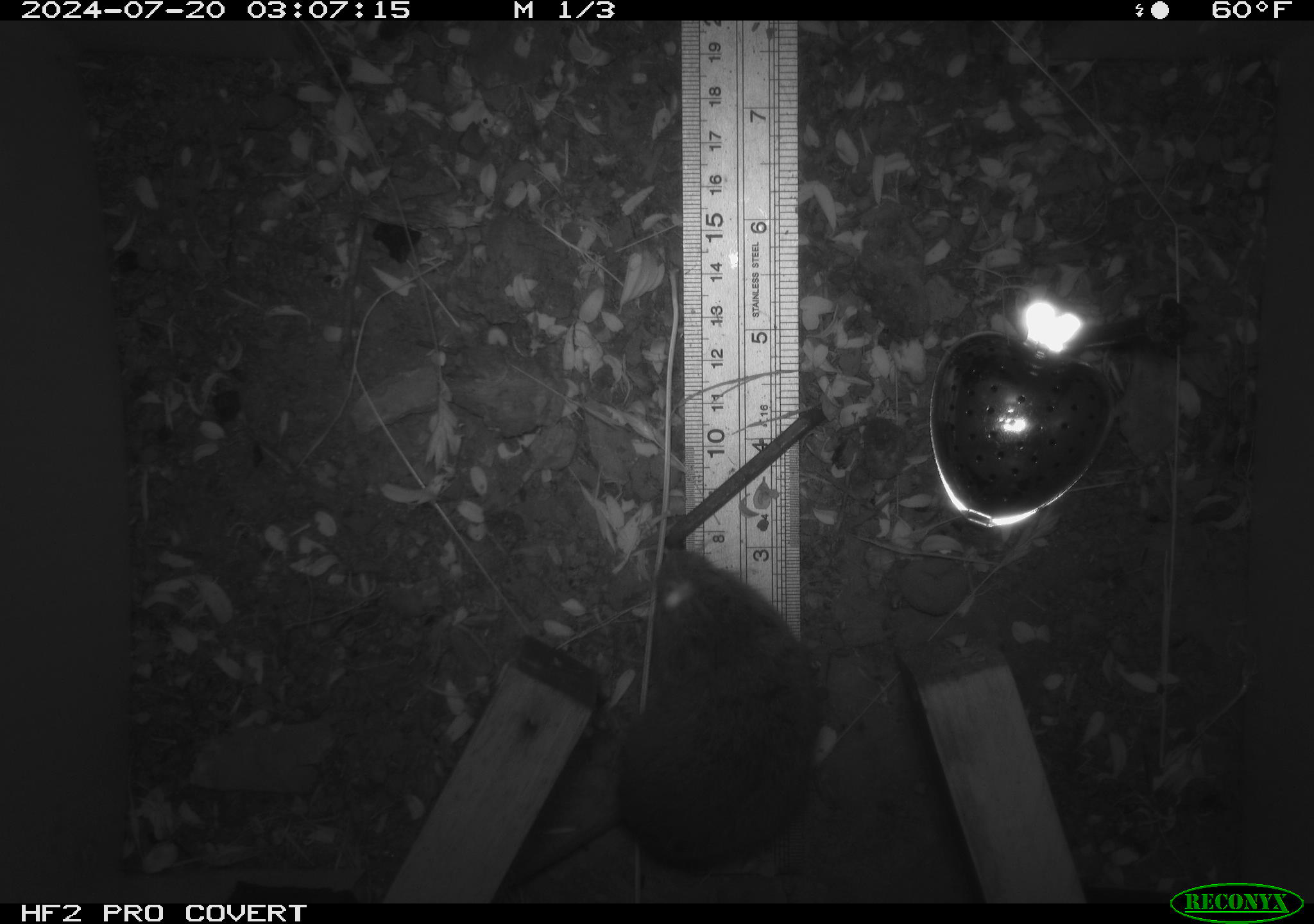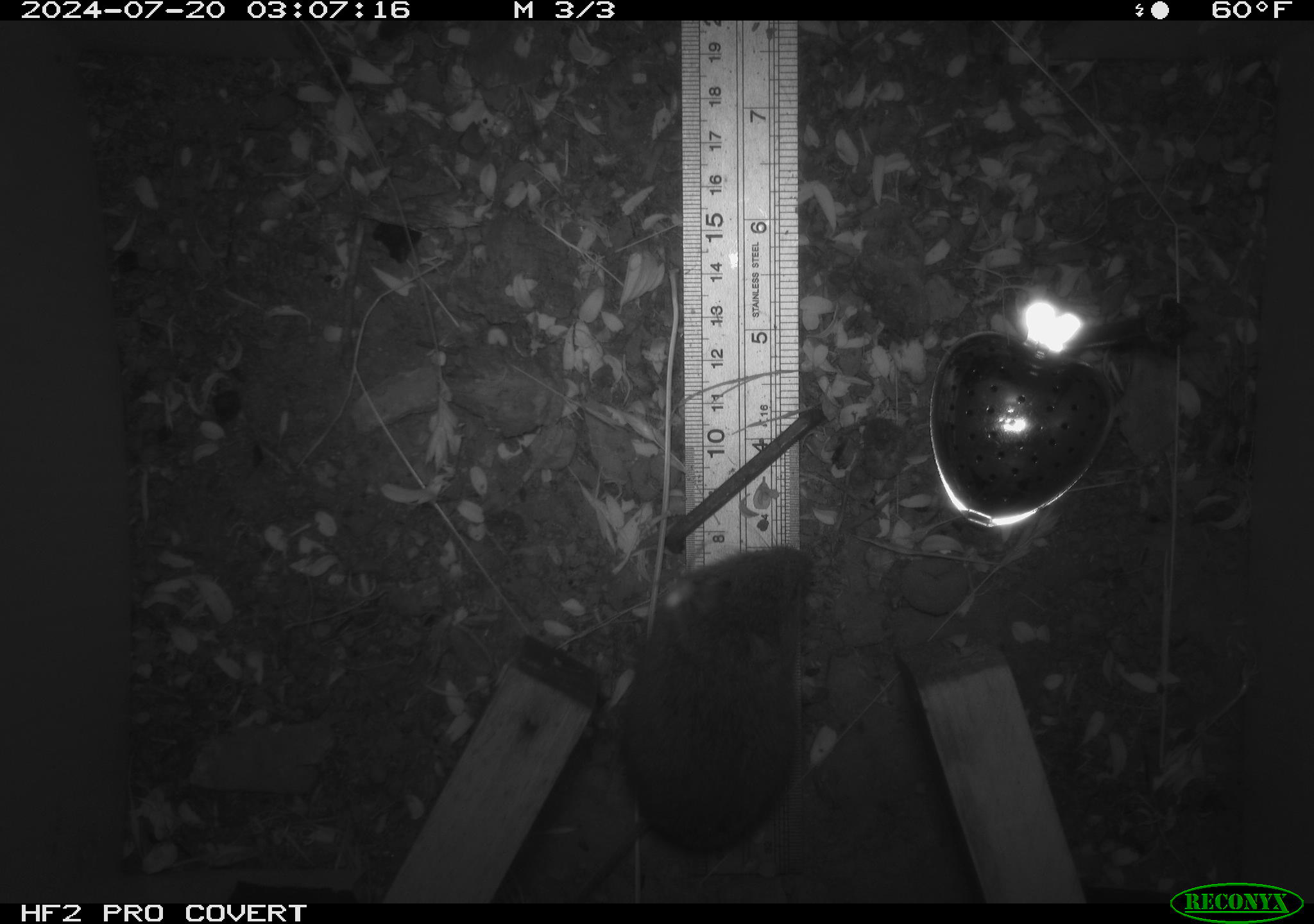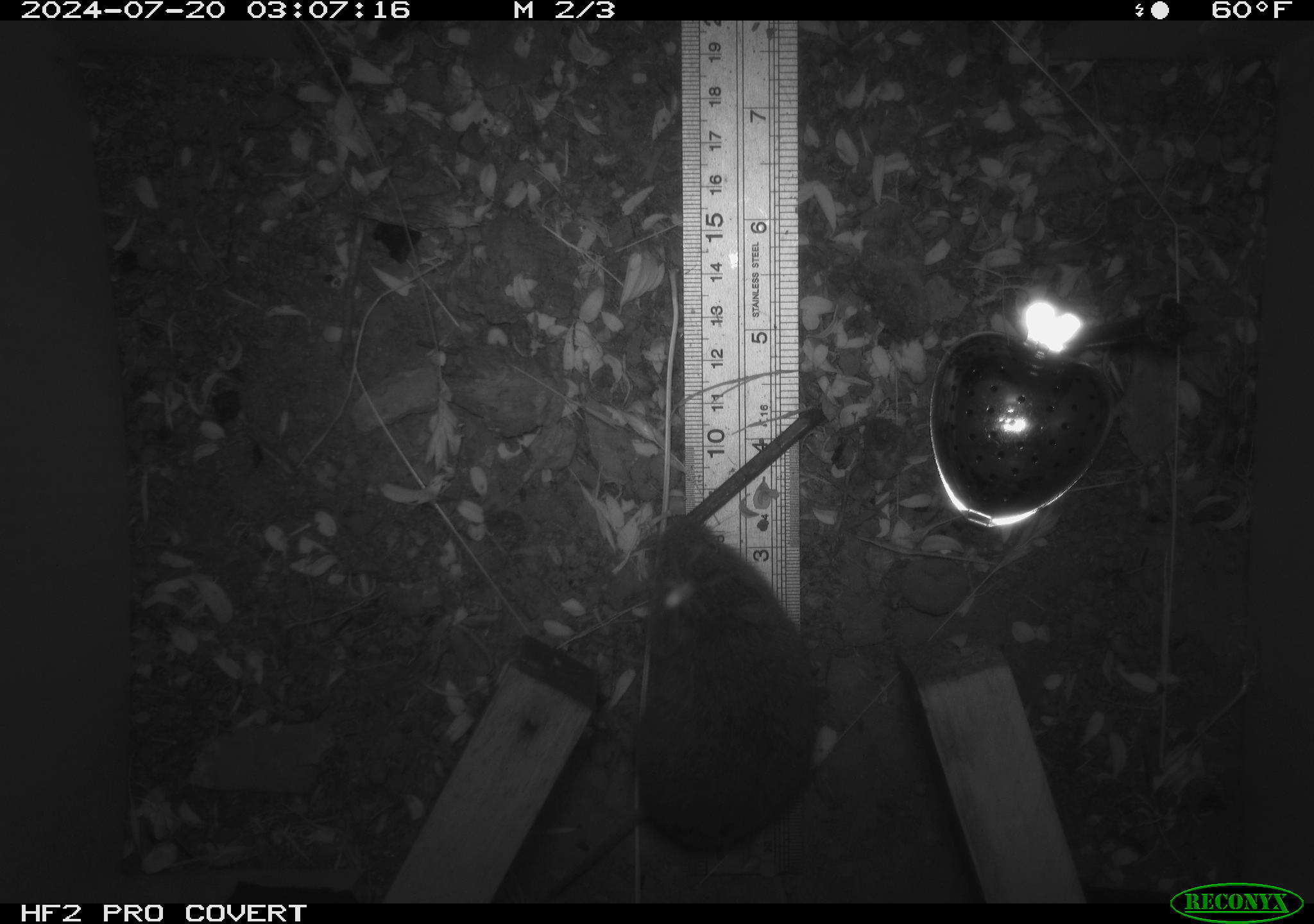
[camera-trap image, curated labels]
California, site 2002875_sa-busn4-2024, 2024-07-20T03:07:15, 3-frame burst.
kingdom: Animalia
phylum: Chordata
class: Mammalia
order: Rodentia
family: Cricetidae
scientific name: Arvicolinae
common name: voles, lemmings, and muskrats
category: arvicolinae subfamily